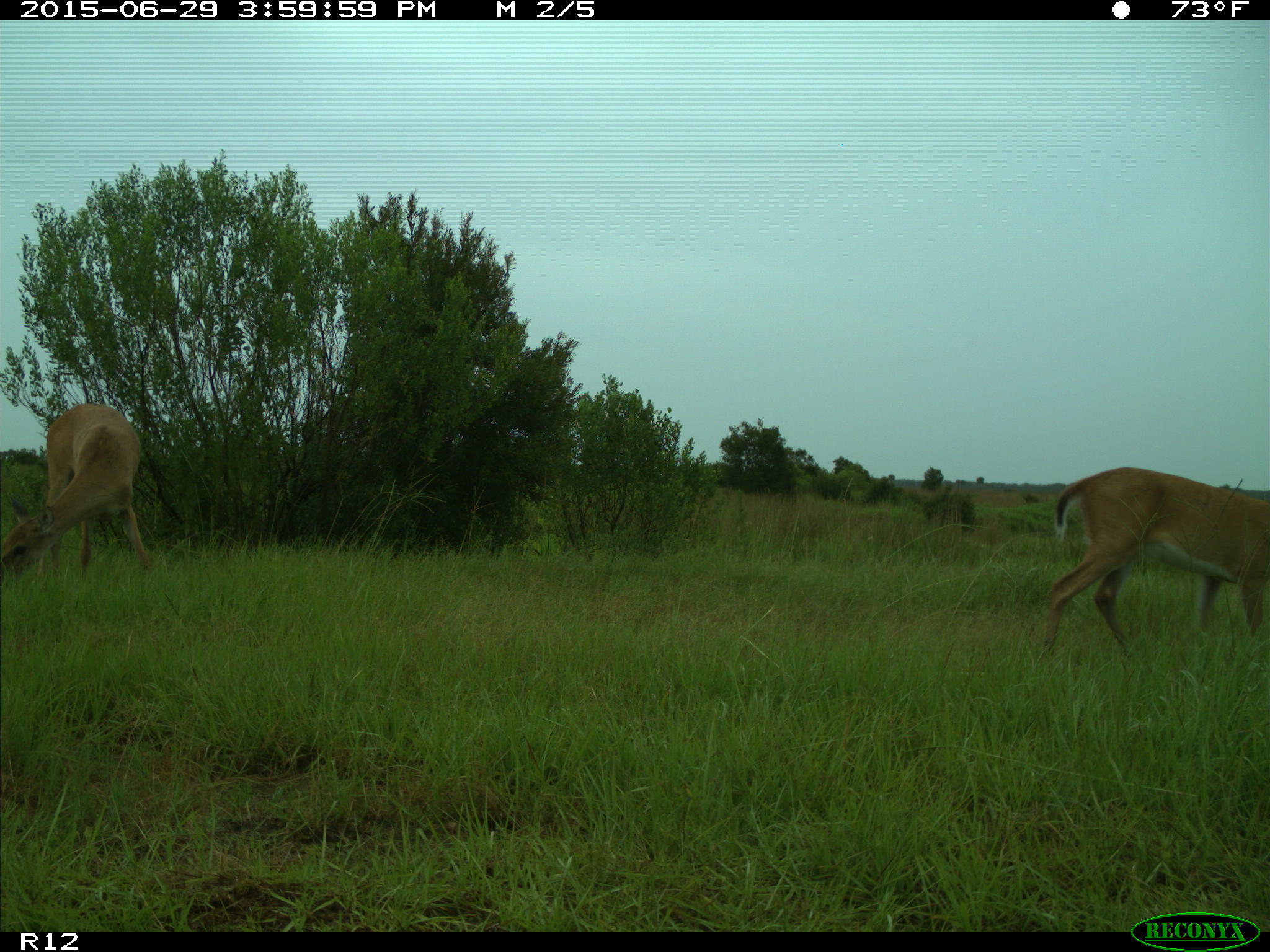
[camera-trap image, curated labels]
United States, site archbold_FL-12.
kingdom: Animalia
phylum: Chordata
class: Mammalia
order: Artiodactyla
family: Cervidae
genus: Odocoileus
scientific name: Odocoileus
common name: deer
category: unidentified deer